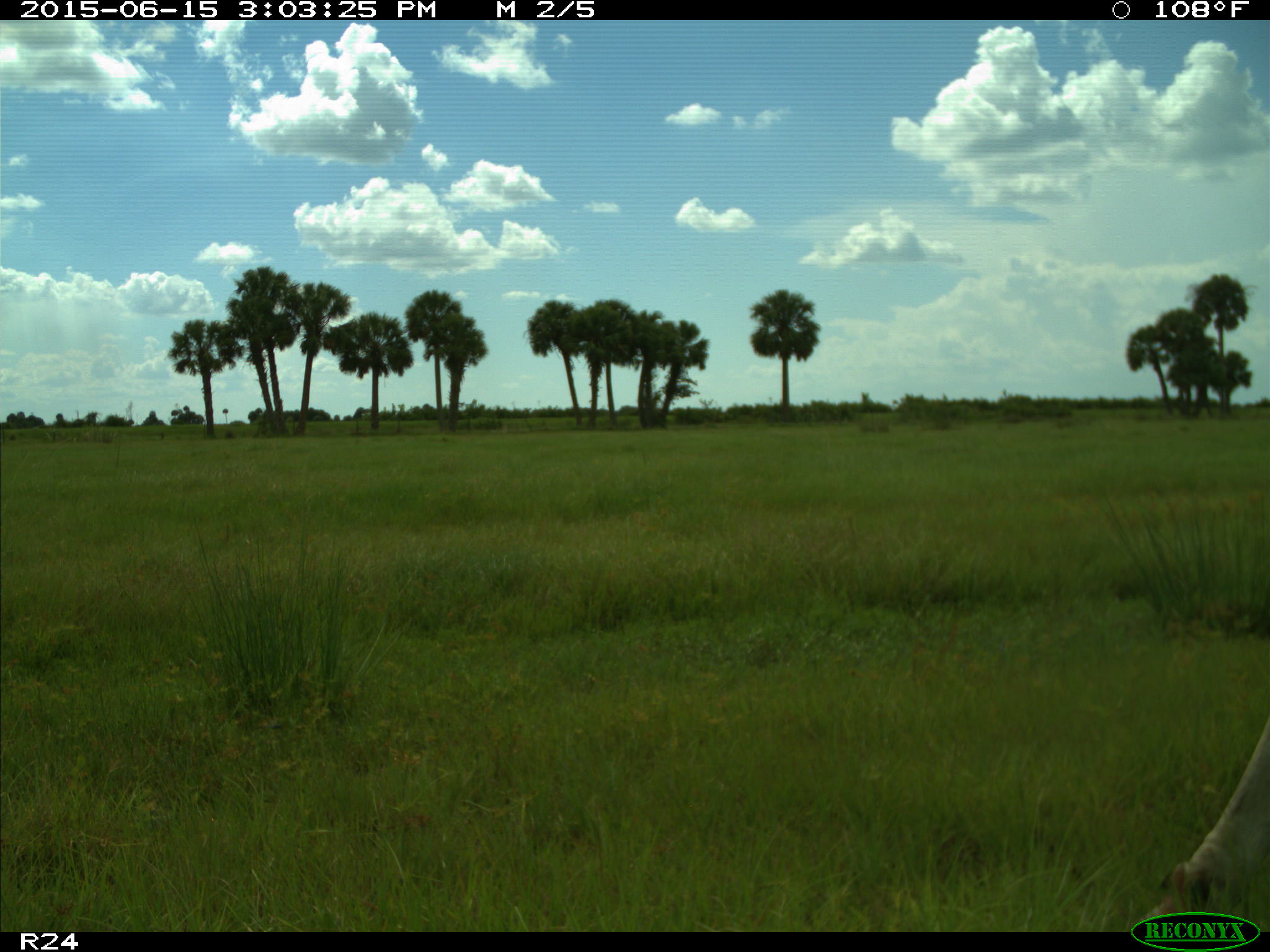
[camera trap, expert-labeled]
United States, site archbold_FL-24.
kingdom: Animalia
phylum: Chordata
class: Mammalia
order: Artiodactyla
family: Bovidae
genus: Bos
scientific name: Bos taurus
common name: domestic cow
Bos taurus (domestic cow).